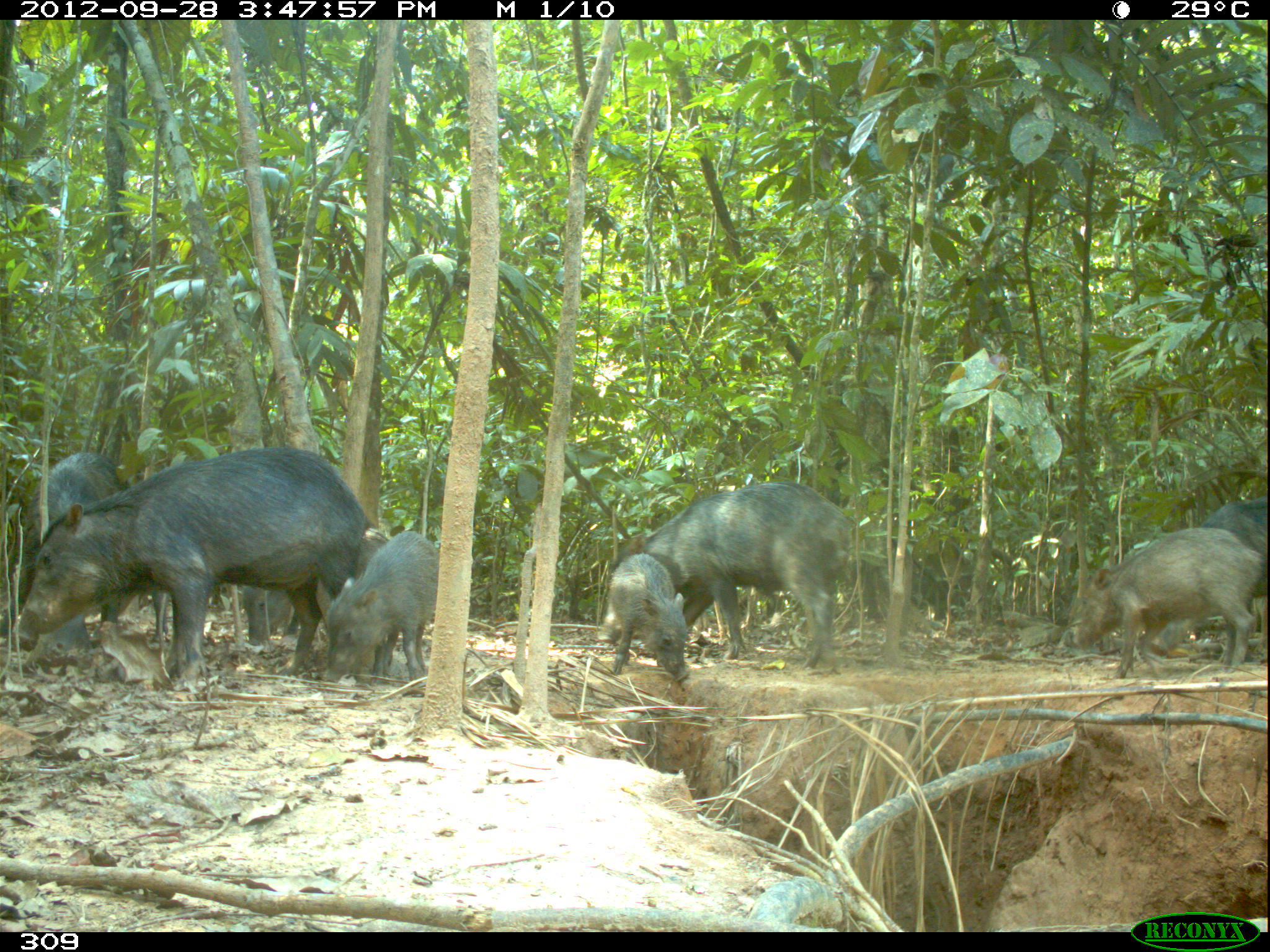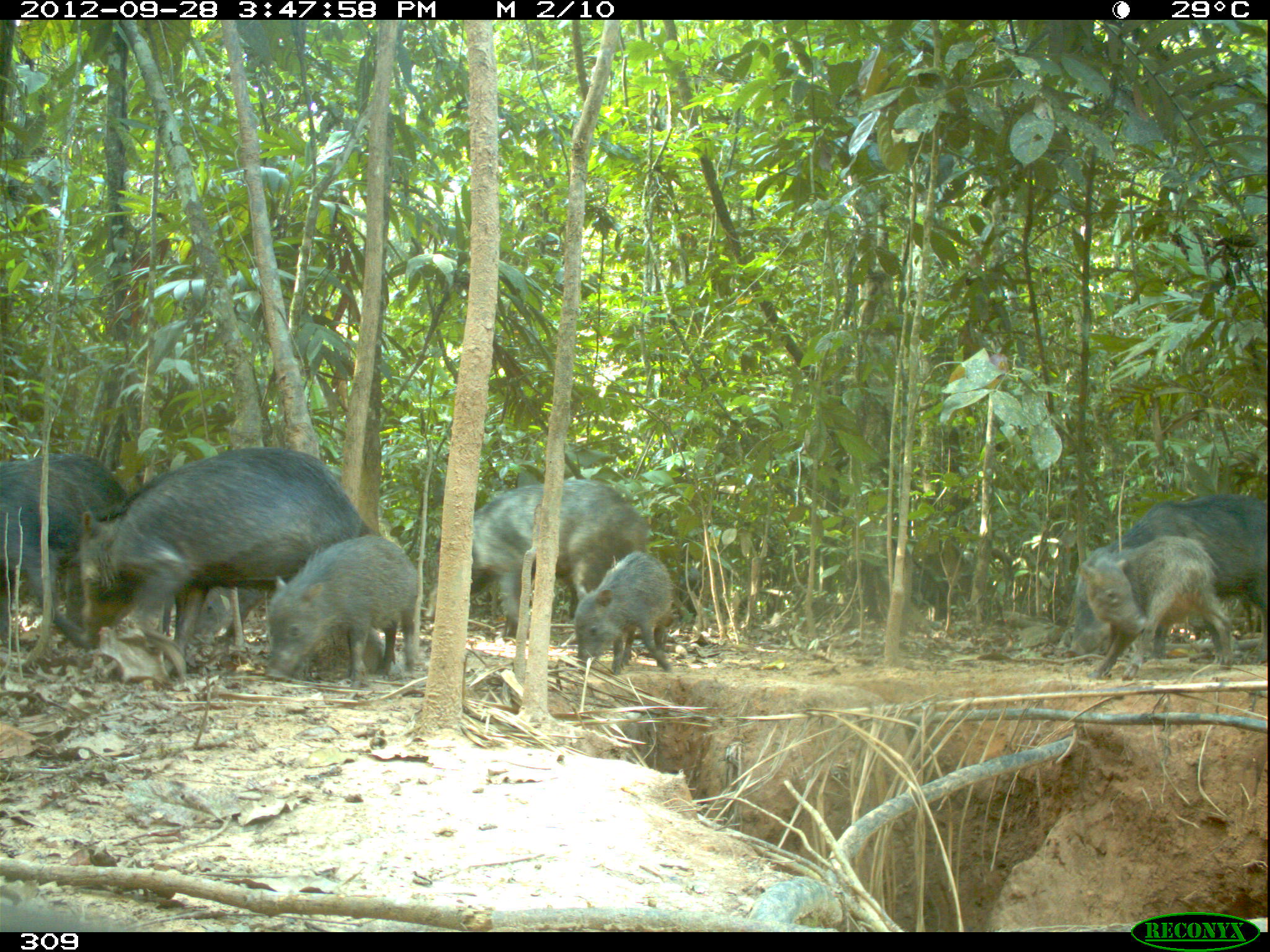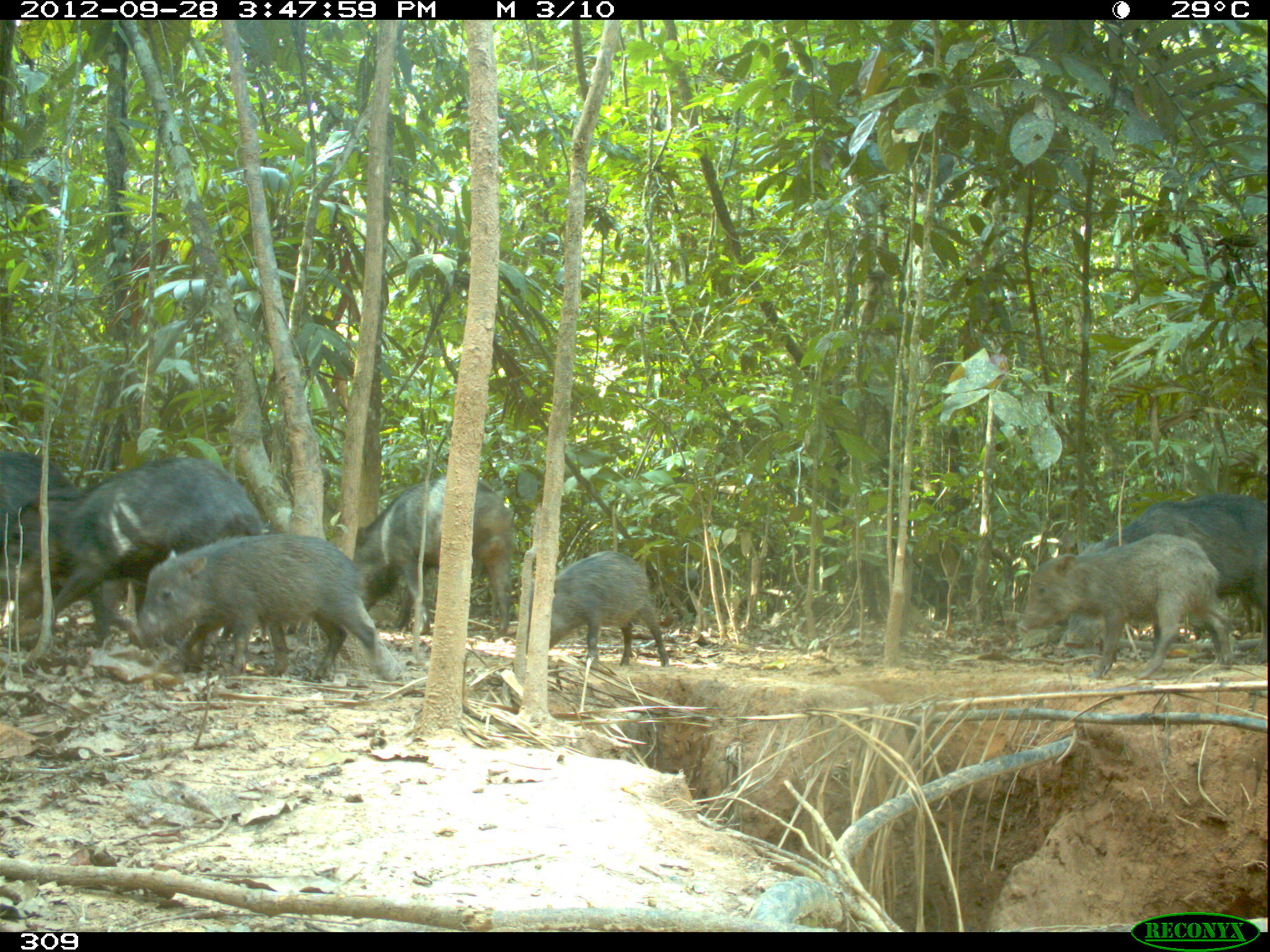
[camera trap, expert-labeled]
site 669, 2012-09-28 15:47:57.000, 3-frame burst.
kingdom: Animalia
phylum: Chordata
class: Mammalia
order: Artiodactyla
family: Tayassuidae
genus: Tayassu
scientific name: Tayassu pecari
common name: white-lipped peccary